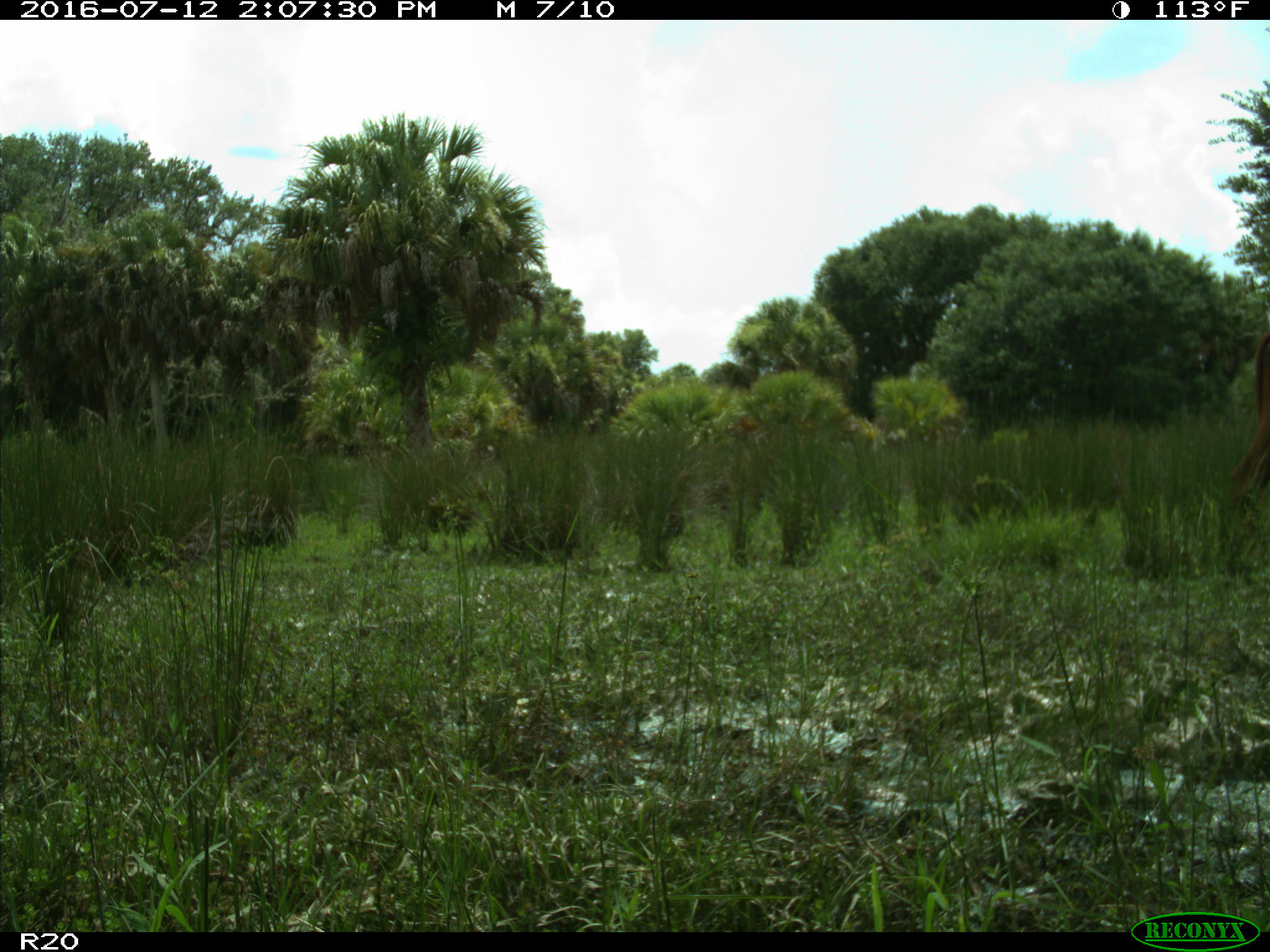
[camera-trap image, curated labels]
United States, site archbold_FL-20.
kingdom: Animalia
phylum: Chordata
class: Mammalia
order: Artiodactyla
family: Bovidae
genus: Bos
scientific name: Bos taurus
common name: domestic cow